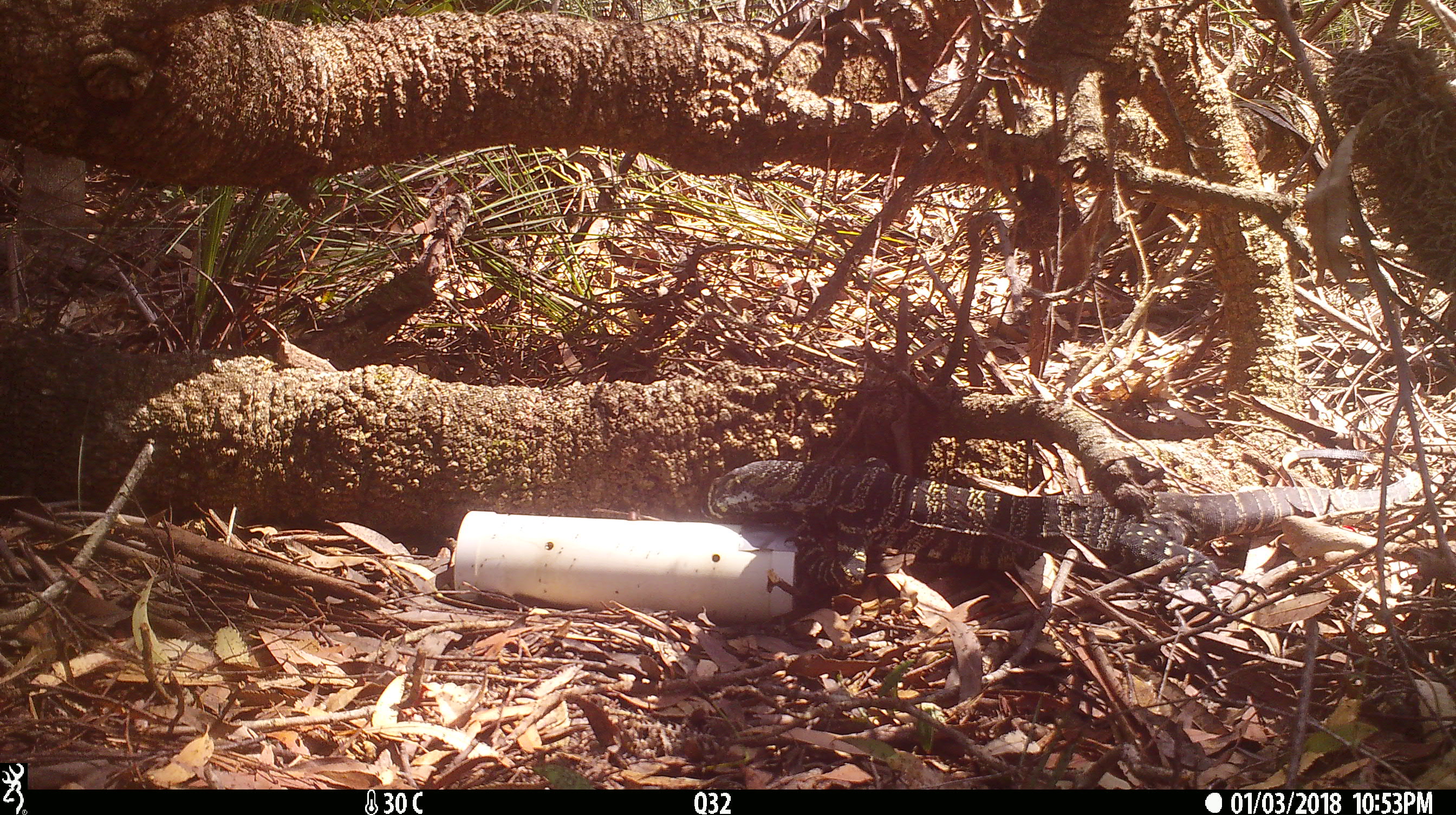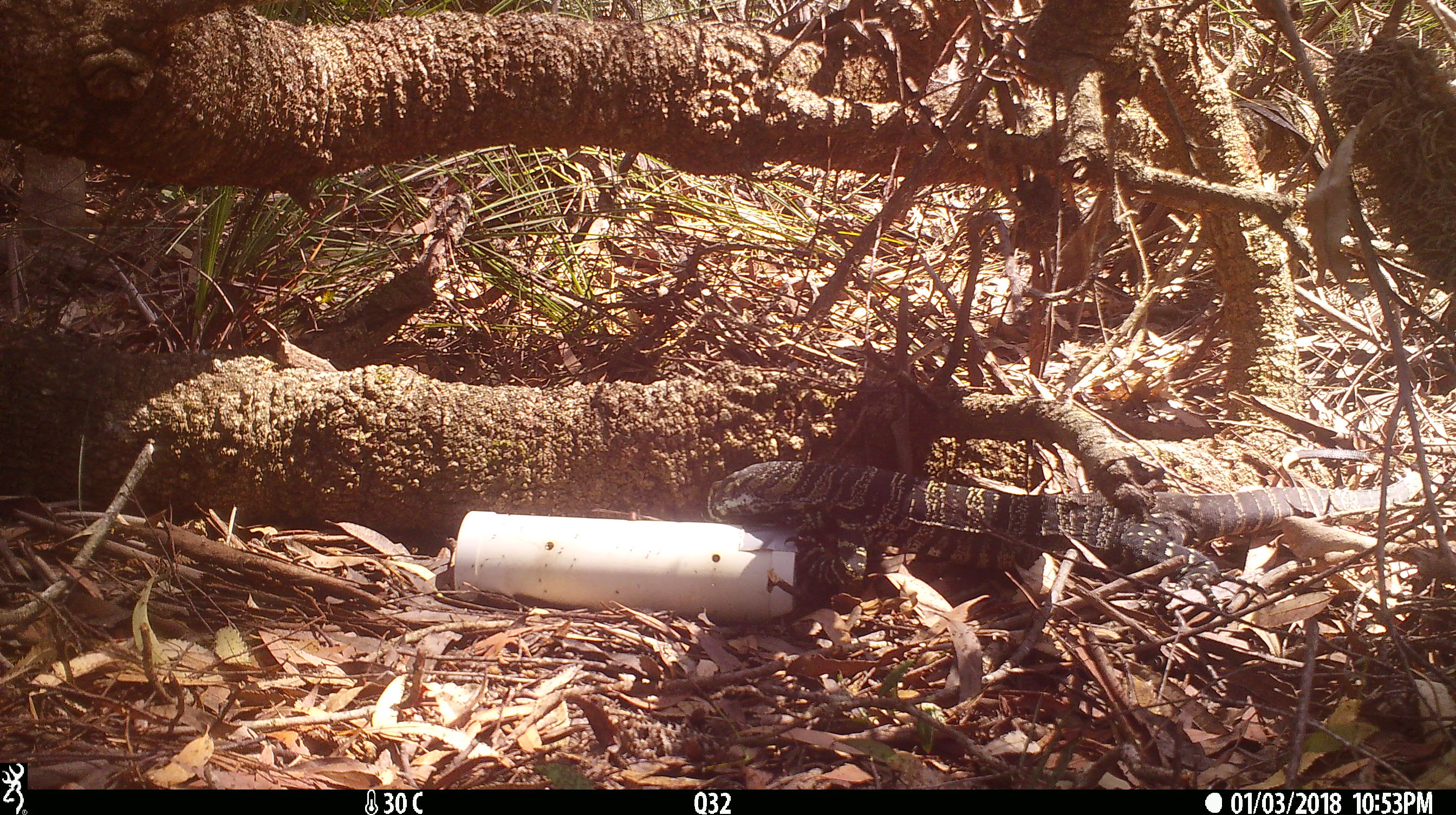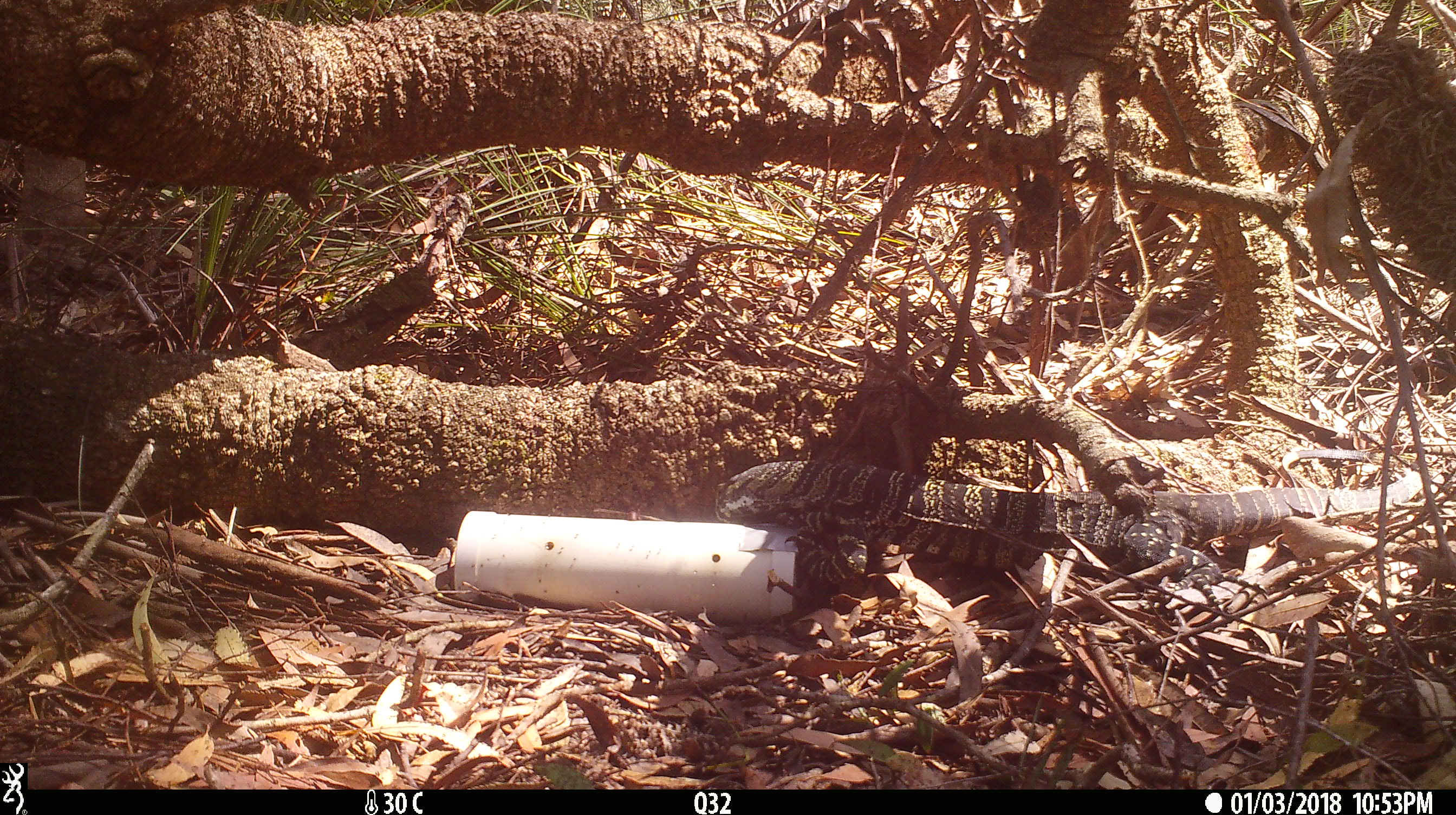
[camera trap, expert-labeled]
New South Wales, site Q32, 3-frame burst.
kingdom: Animalia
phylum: Chordata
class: Reptilia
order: Squamata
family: Varanidae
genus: Varanus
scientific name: Varanus varius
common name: lace monitor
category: goanna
Goanna (lace monitor) (Varanus varius).